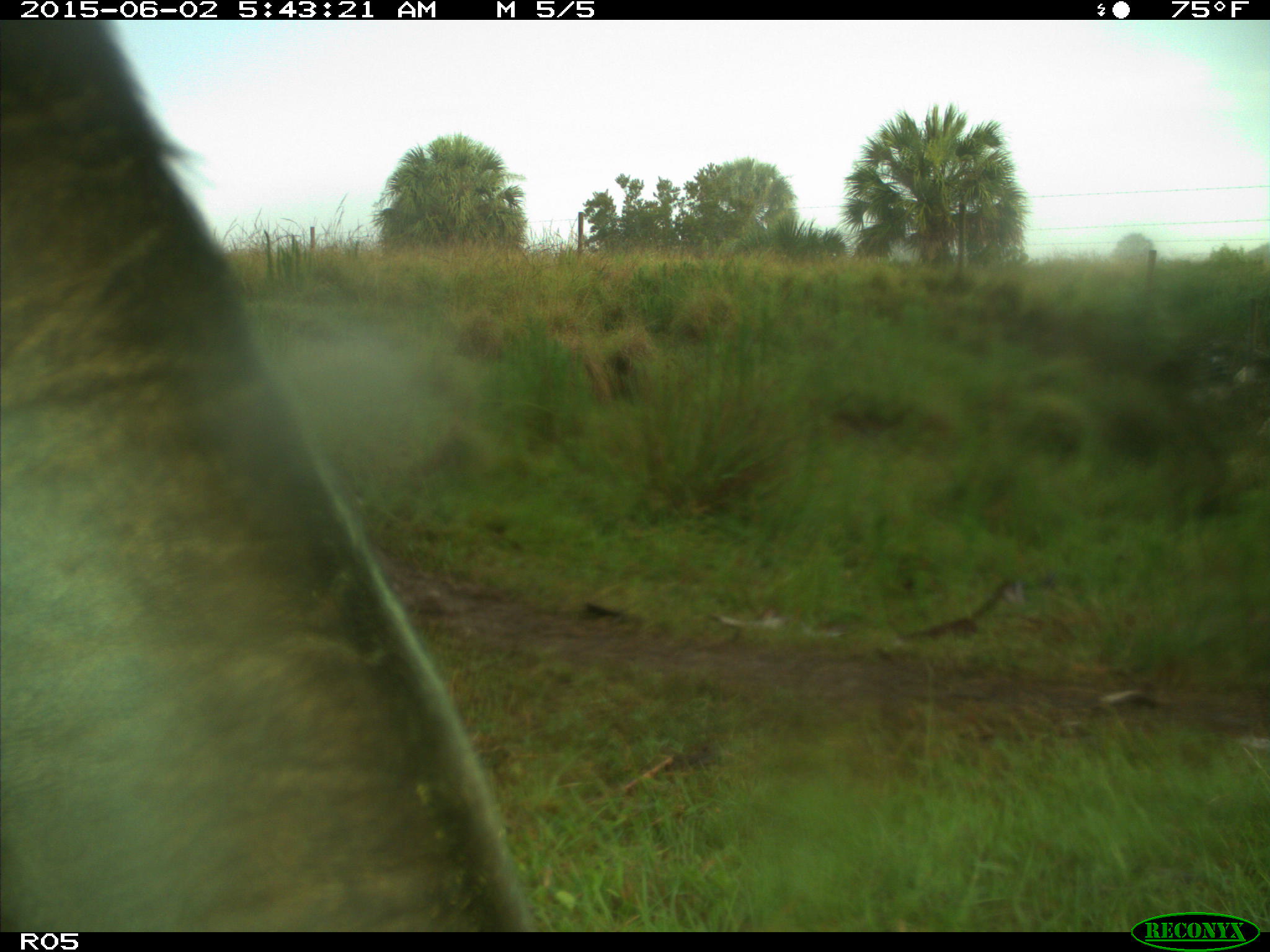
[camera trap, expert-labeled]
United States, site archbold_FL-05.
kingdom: Animalia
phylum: Chordata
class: Mammalia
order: Artiodactyla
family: Bovidae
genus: Bos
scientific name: Bos taurus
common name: domestic cow